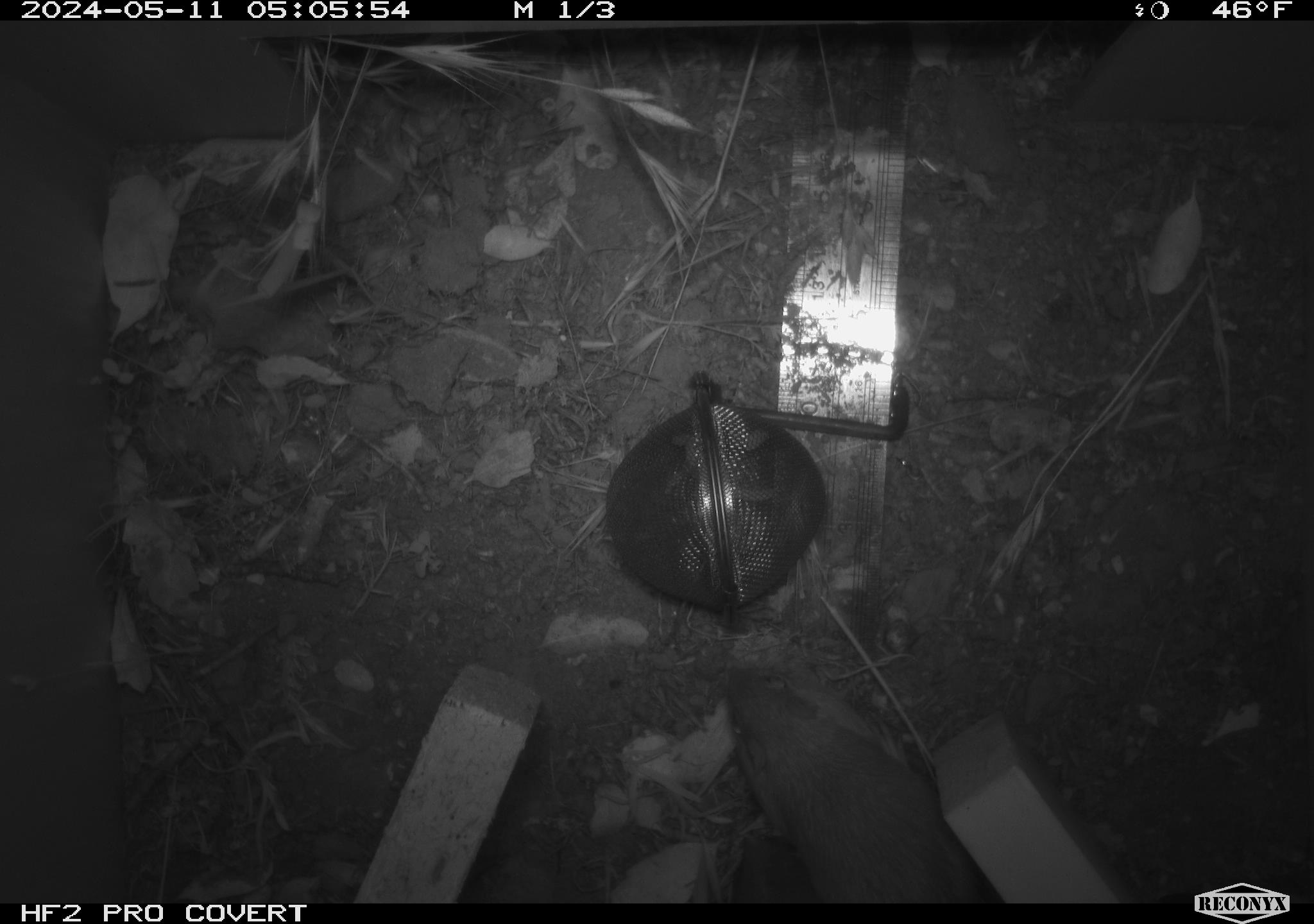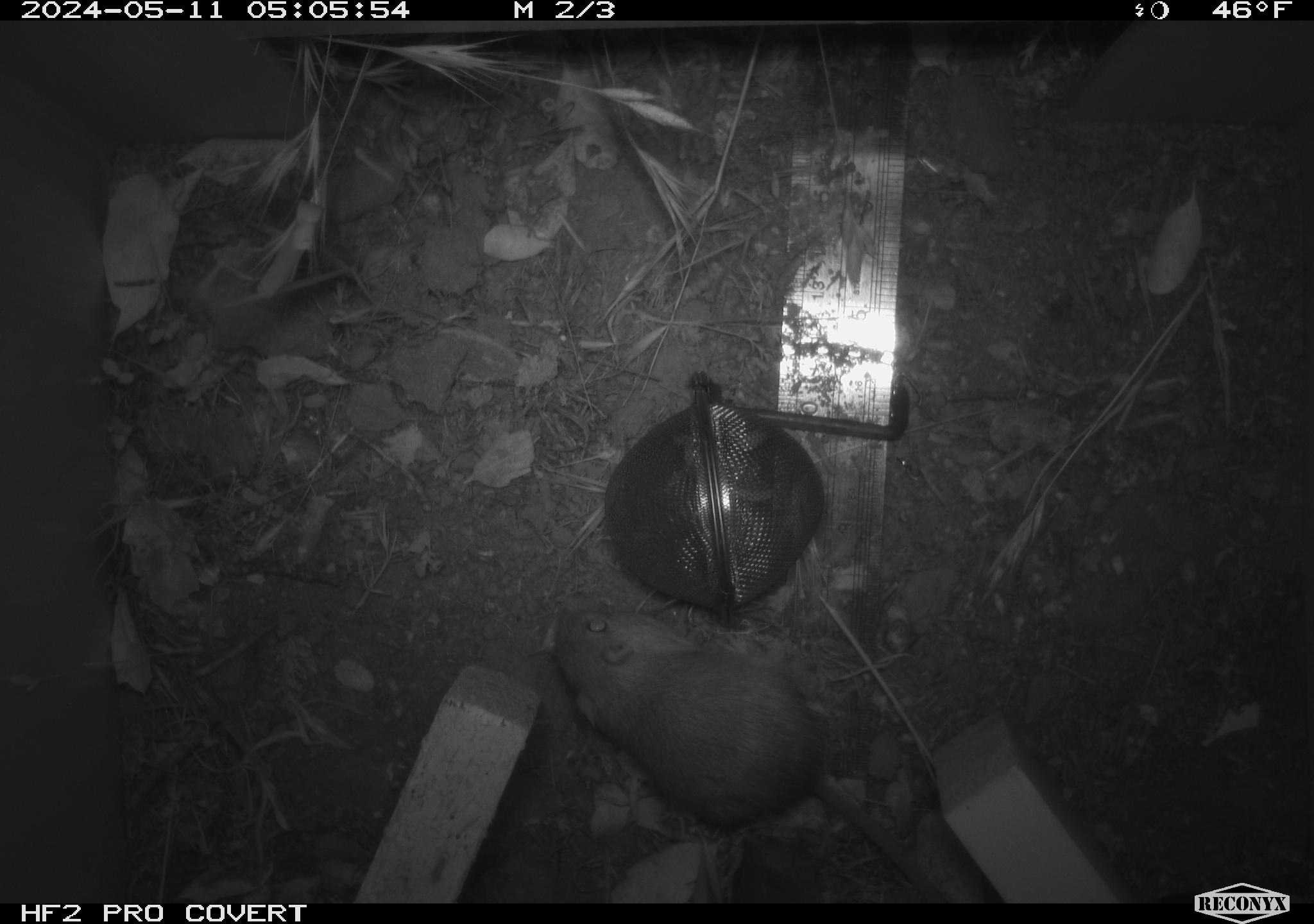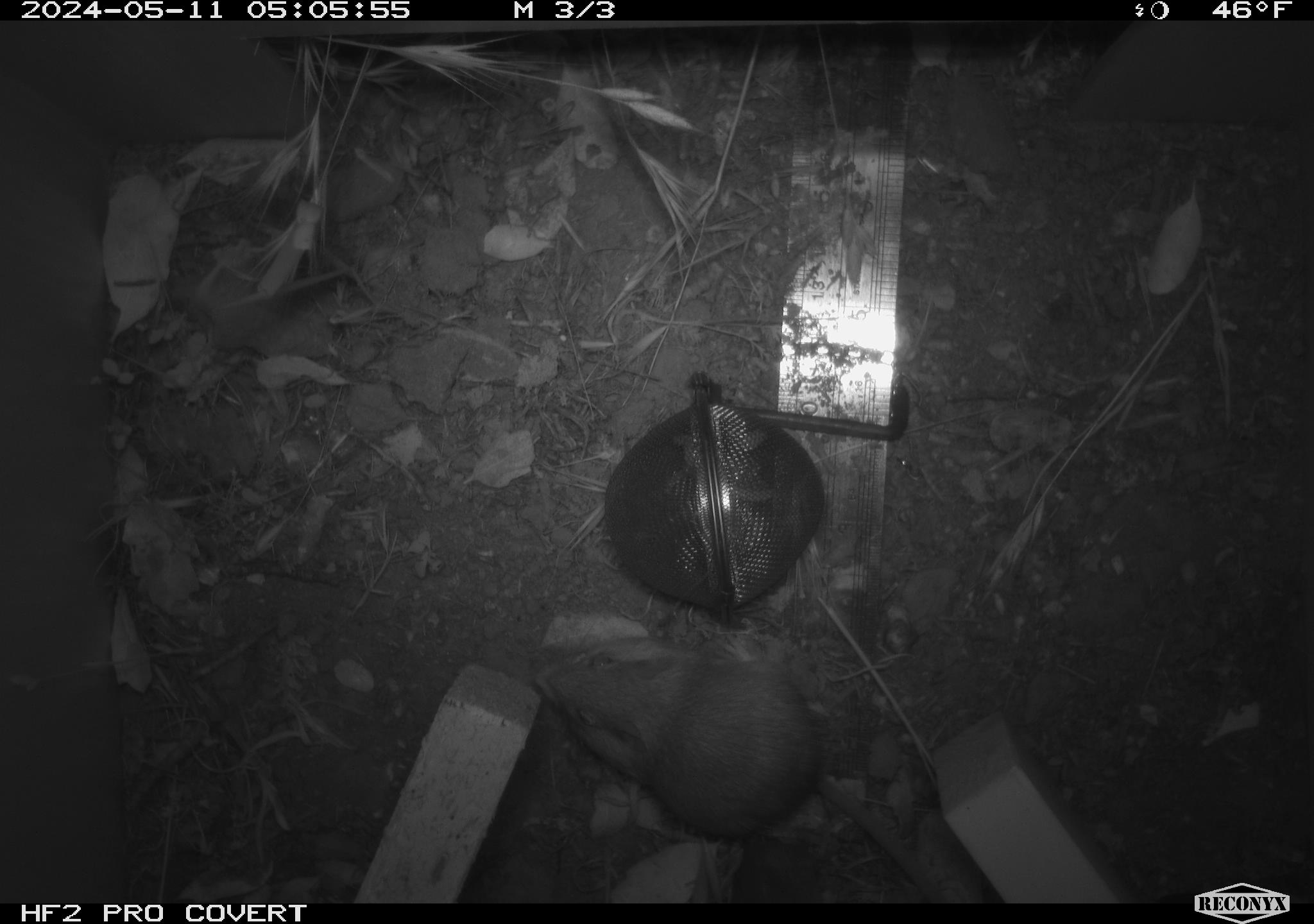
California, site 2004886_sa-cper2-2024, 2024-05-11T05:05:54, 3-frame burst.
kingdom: Animalia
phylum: Chordata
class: Mammalia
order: Rodentia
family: Heteromyidae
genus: Dipodomys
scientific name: Dipodomys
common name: kangaroo rats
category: dipodomys species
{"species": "dipodomys species (kangaroo rats) (Dipodomys)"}